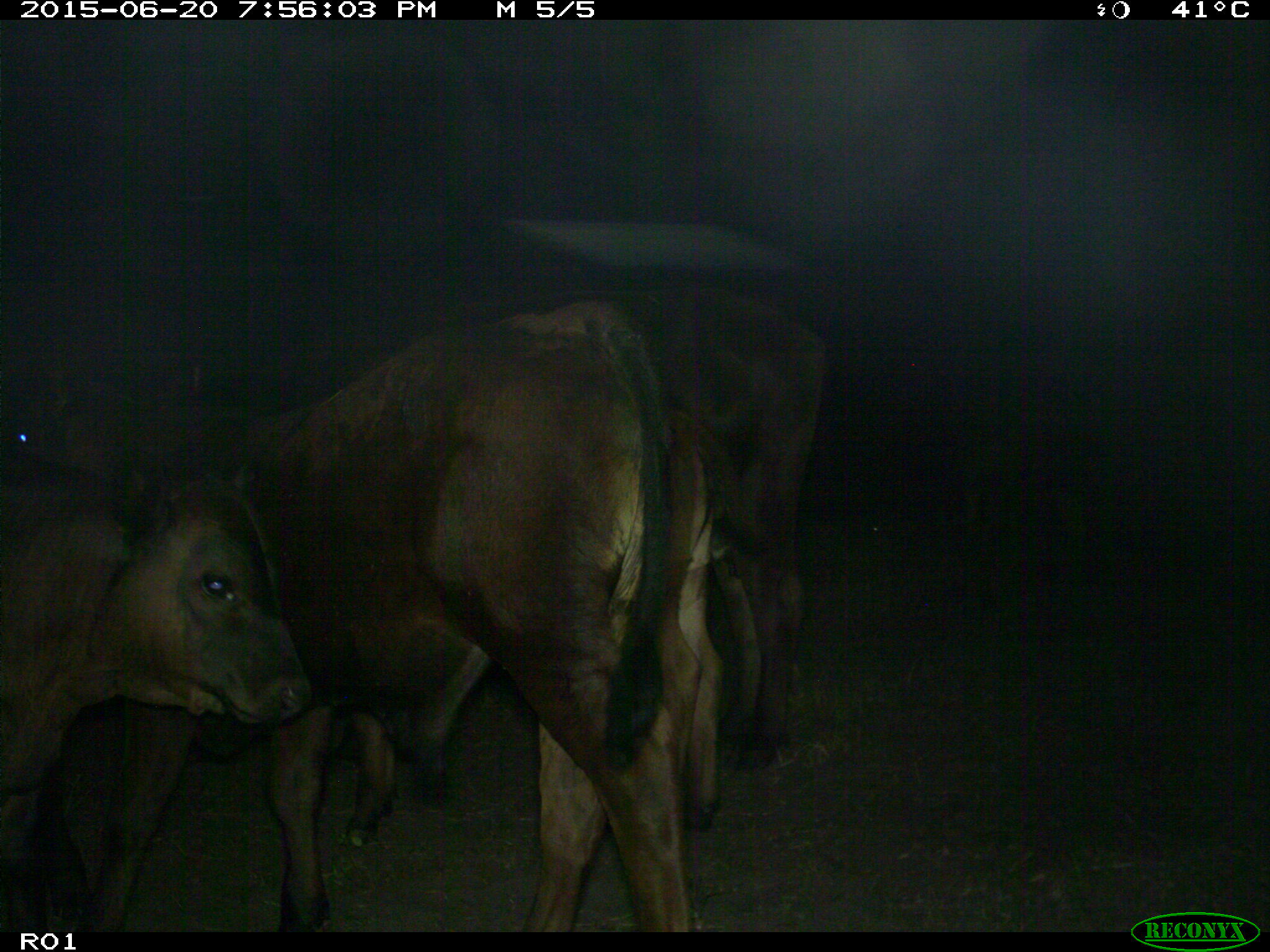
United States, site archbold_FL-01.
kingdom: Animalia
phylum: Chordata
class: Mammalia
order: Artiodactyla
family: Bovidae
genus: Bos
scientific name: Bos taurus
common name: domestic cow